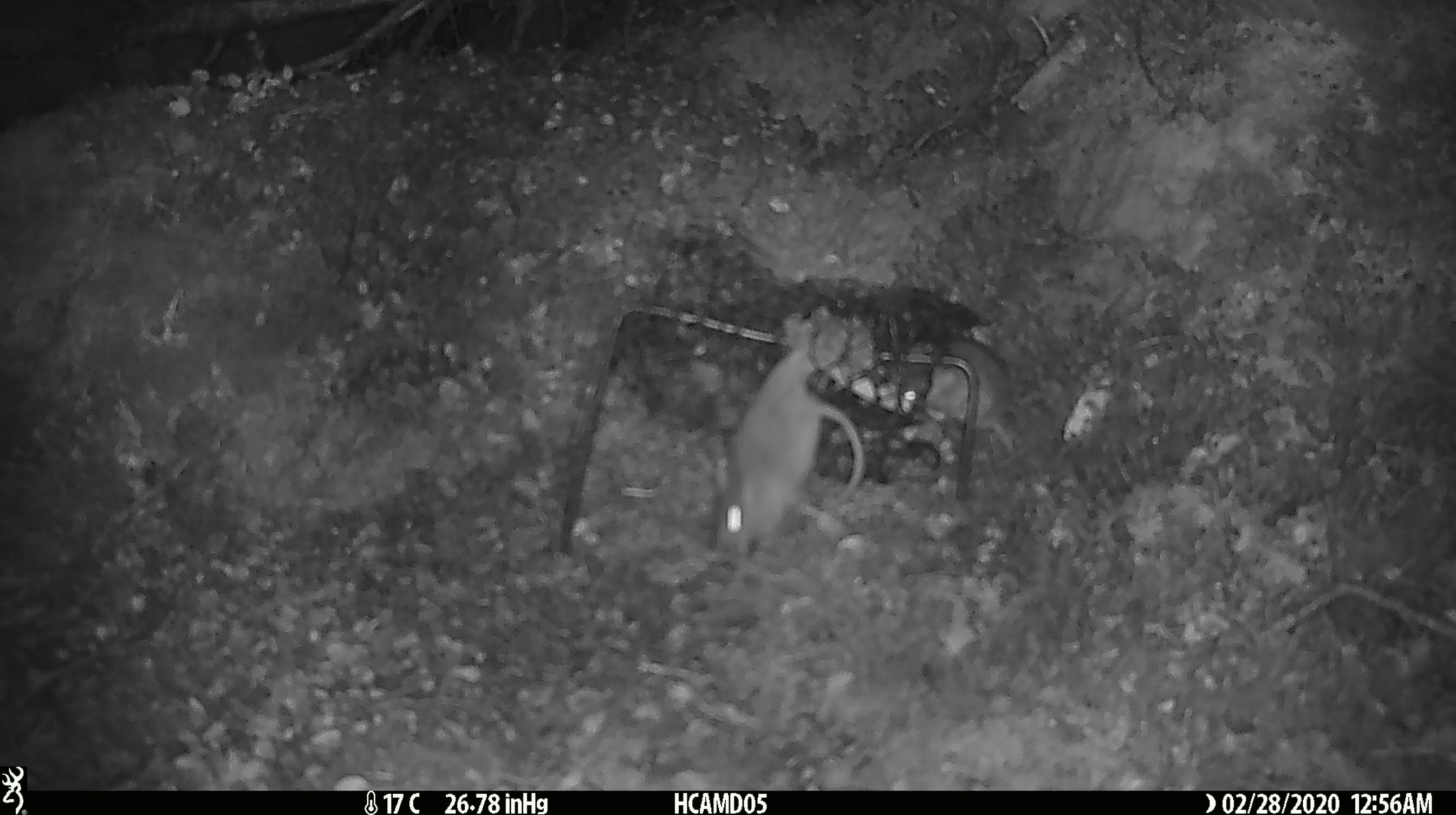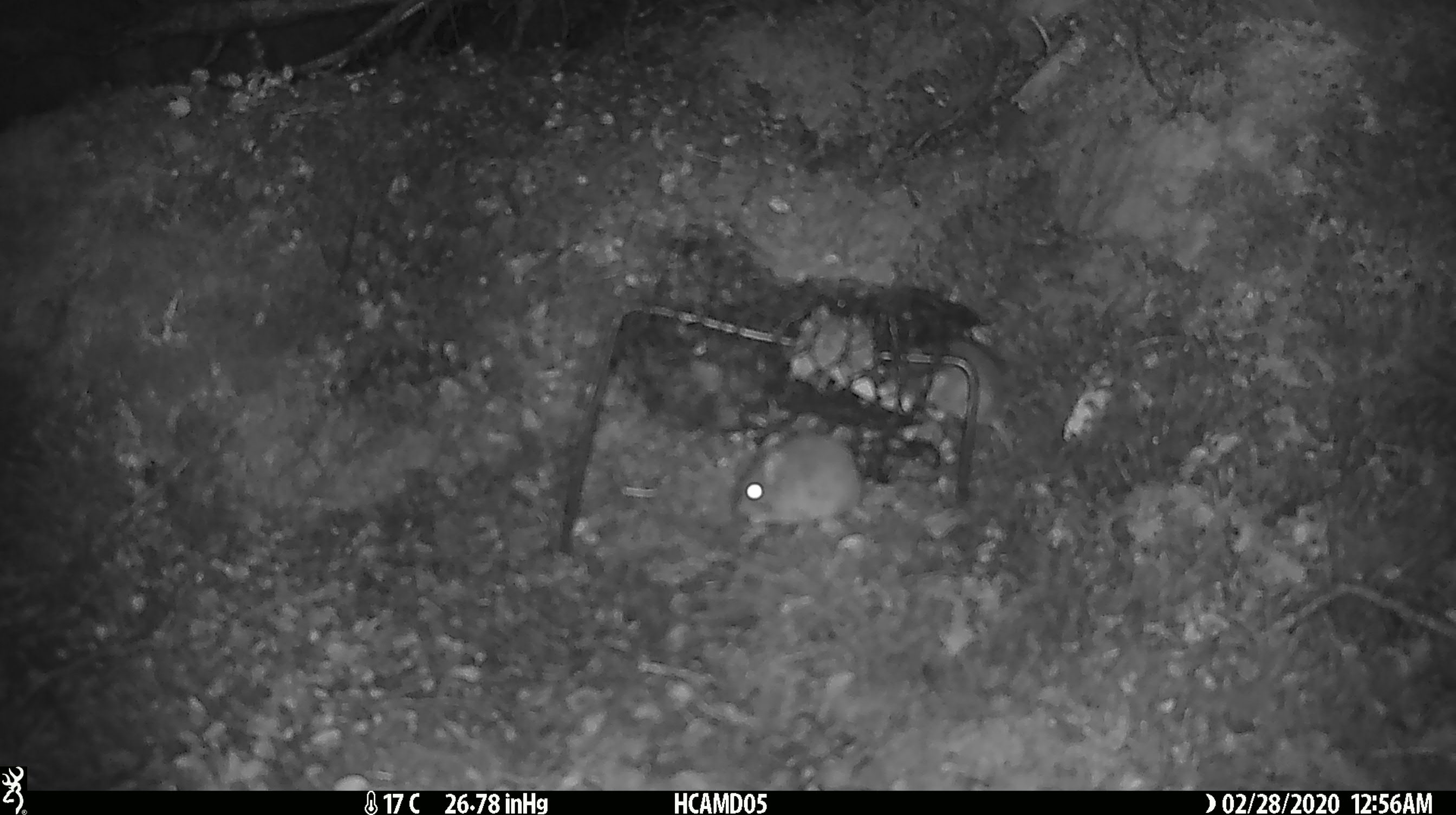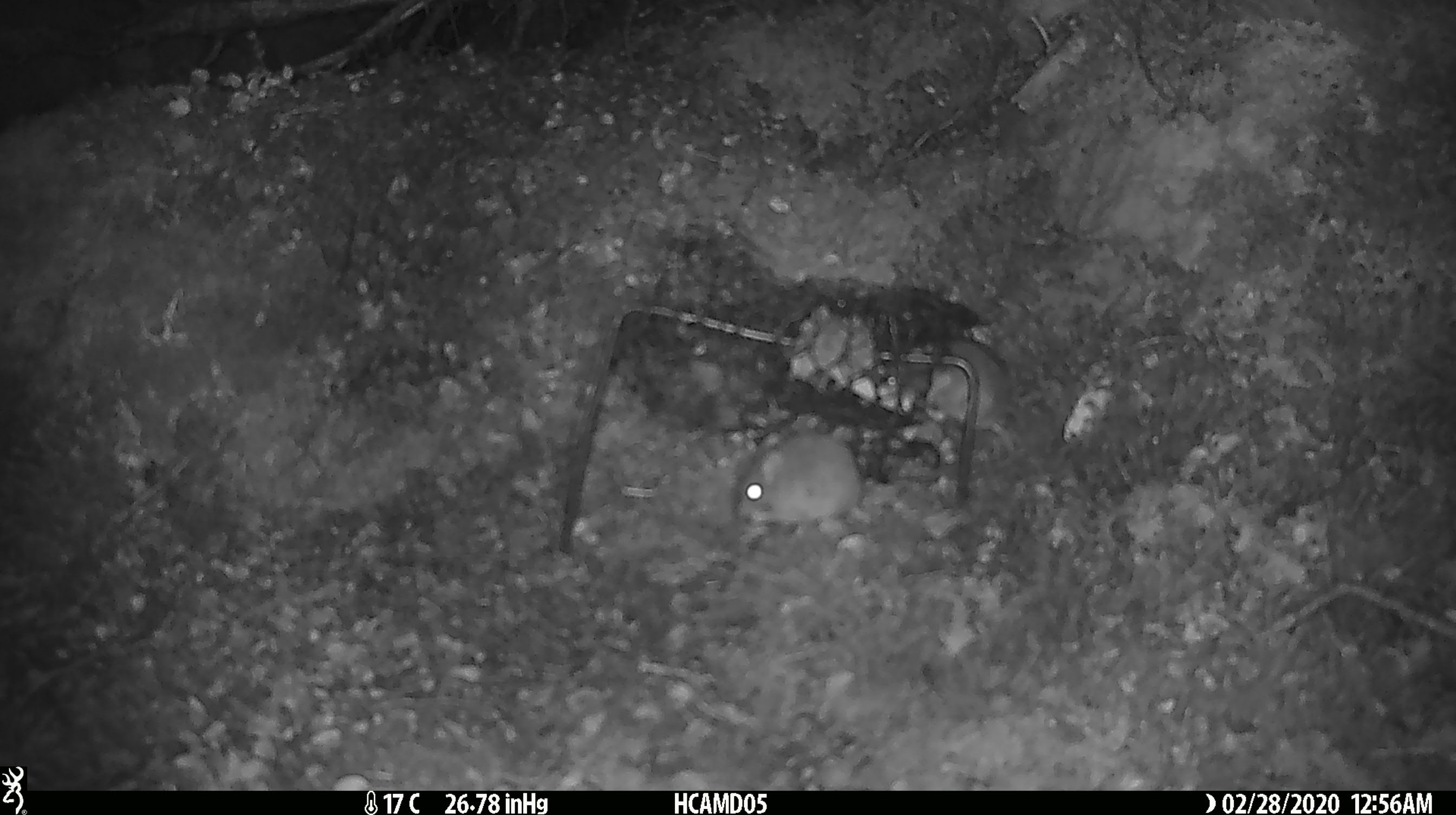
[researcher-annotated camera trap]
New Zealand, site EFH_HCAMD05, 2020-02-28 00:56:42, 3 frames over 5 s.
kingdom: Animalia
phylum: Chordata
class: Mammalia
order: Rodentia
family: Muridae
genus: Mus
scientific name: Mus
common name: mouse